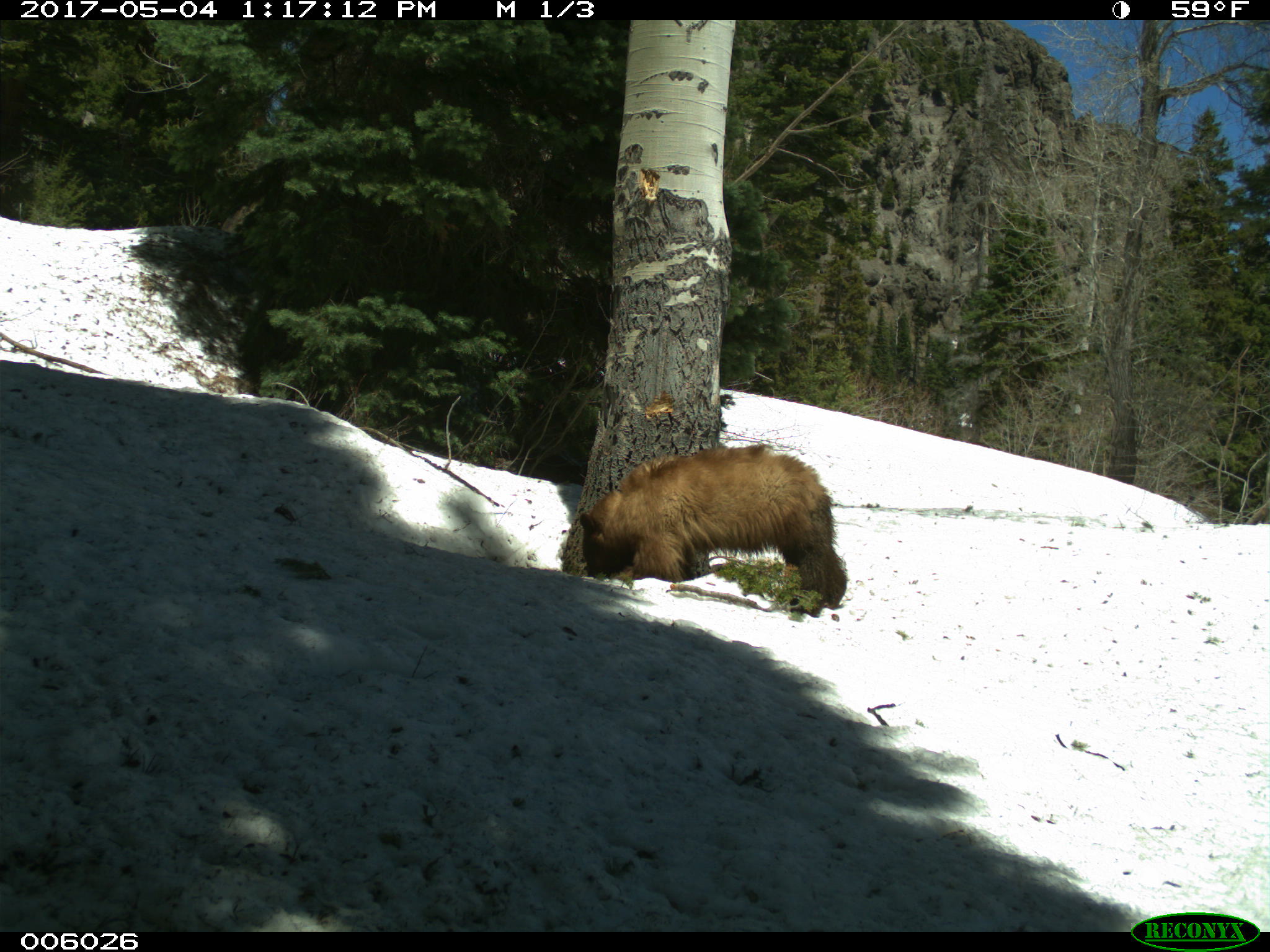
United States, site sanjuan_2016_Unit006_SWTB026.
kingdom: Animalia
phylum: Chordata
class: Mammalia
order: Carnivora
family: Ursidae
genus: Ursus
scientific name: Ursus americanus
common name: american black bear